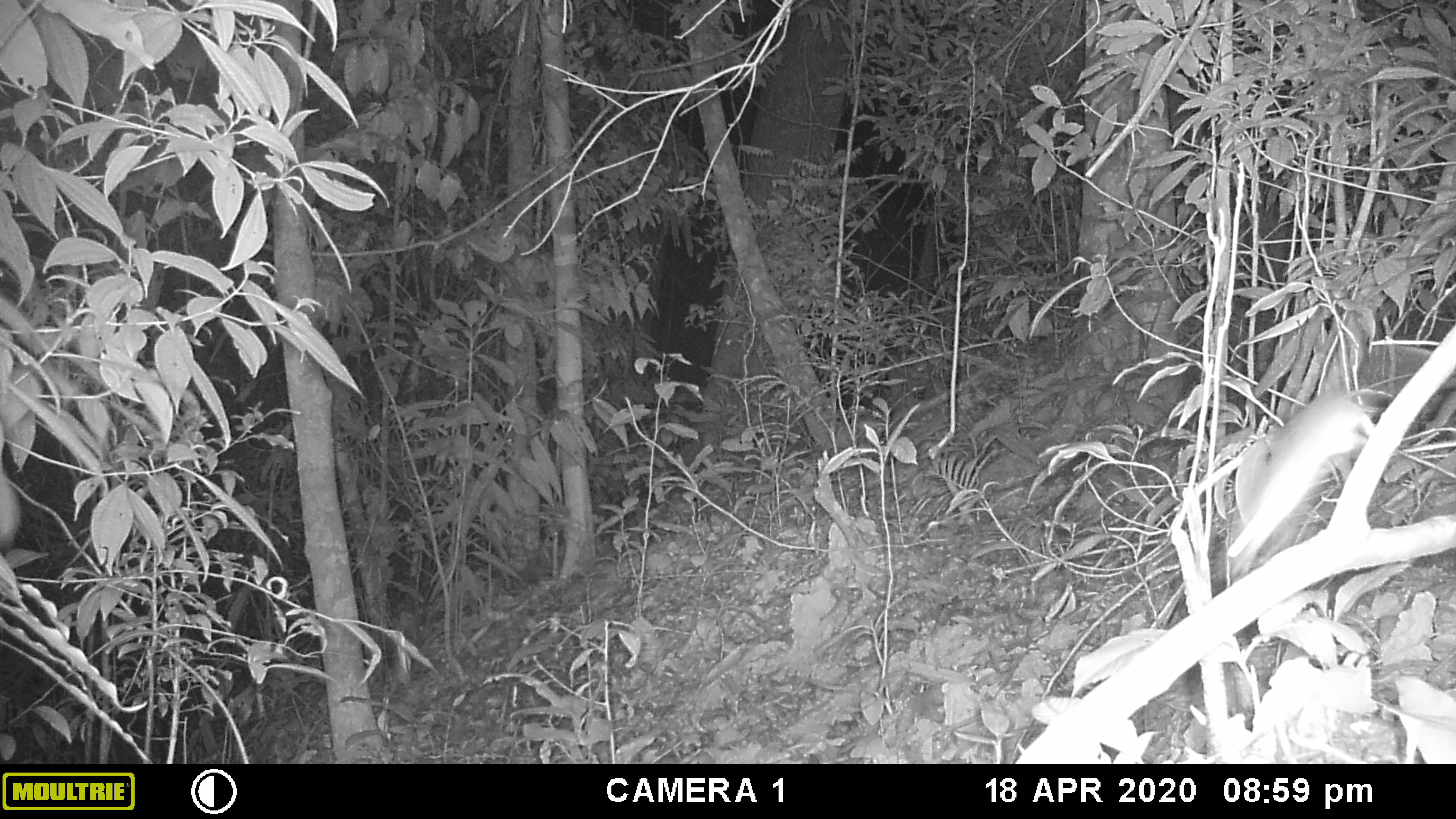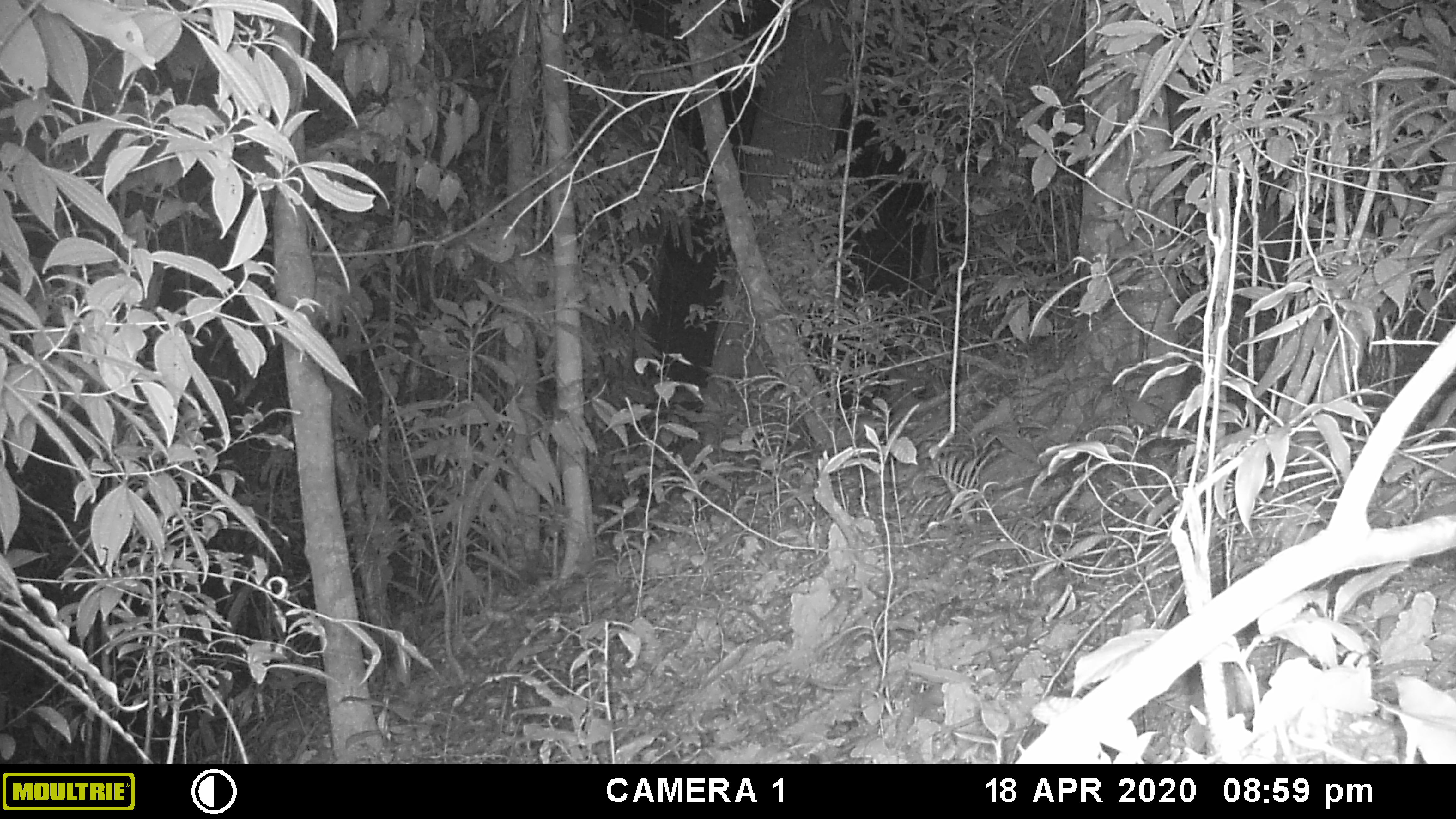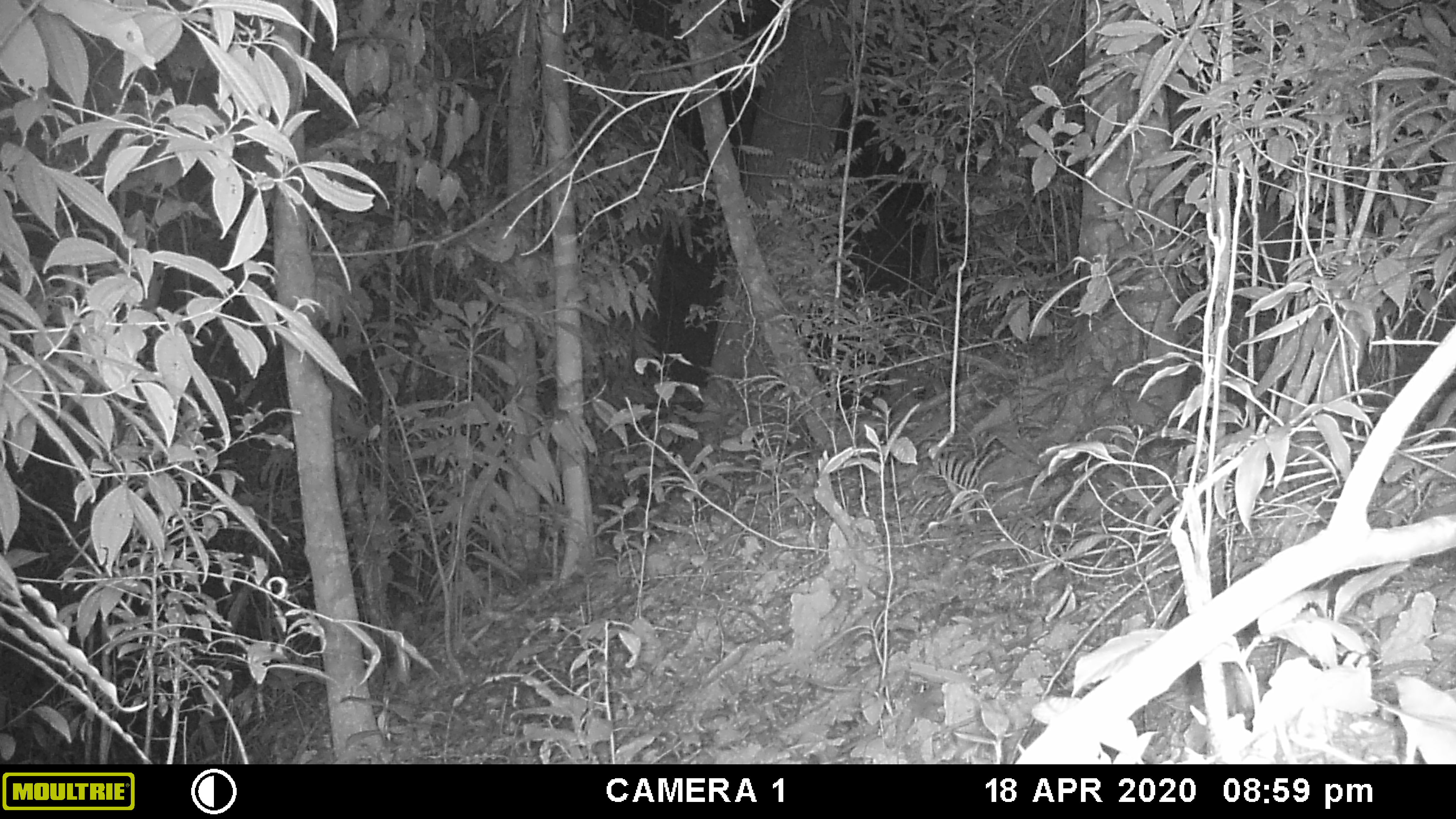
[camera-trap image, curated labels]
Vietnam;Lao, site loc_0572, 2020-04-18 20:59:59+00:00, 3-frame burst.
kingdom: Animalia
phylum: Chordata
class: Mammalia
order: Rodentia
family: Muridae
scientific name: Muridae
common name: old-world mice and rats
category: unidentified murid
Unidentified murid (old-world mice and rats) (Muridae). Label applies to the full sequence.